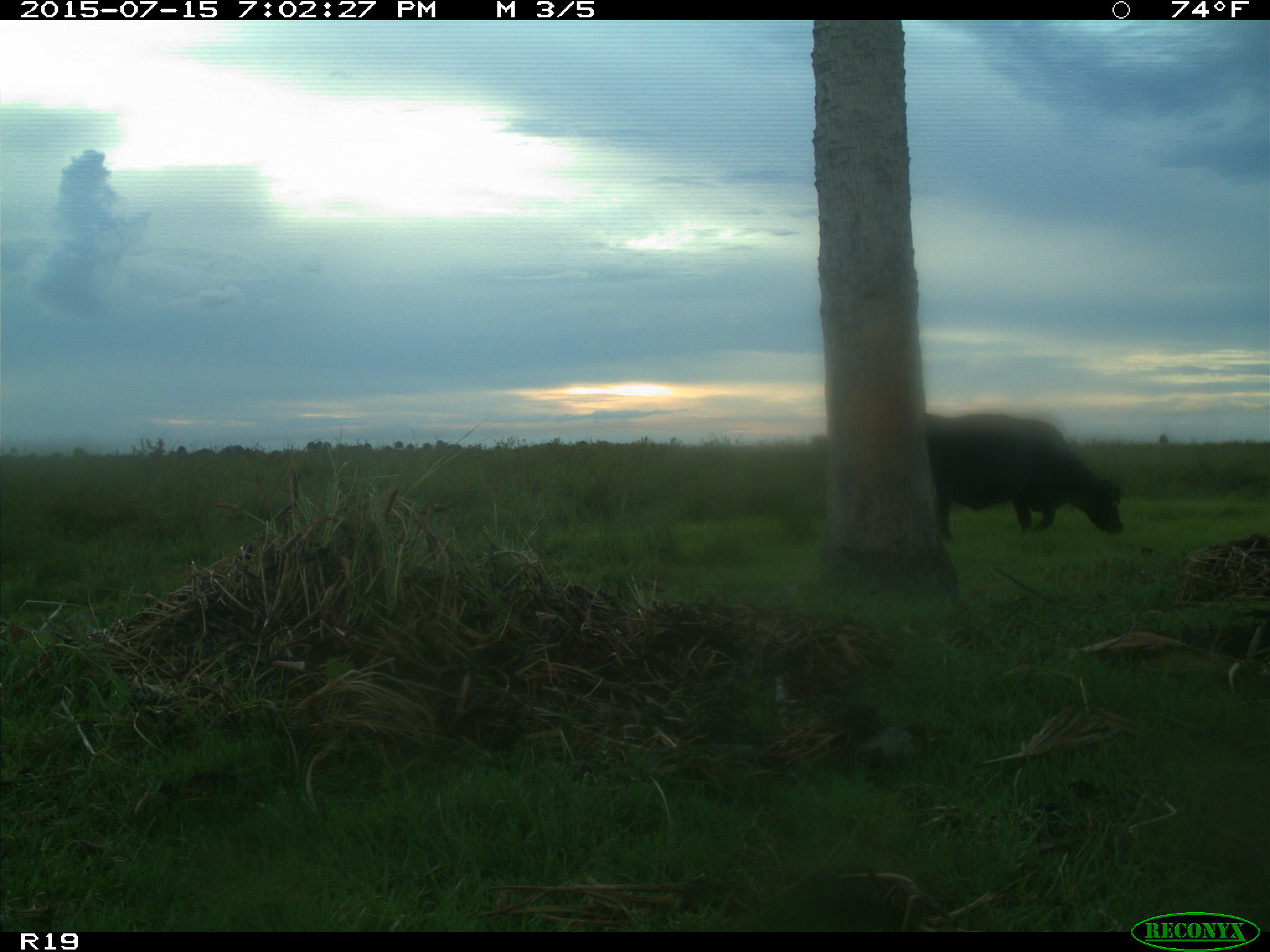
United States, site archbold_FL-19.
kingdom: Animalia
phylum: Chordata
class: Mammalia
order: Artiodactyla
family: Bovidae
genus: Bos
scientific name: Bos taurus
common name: domestic cow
Bos taurus (domestic cow).